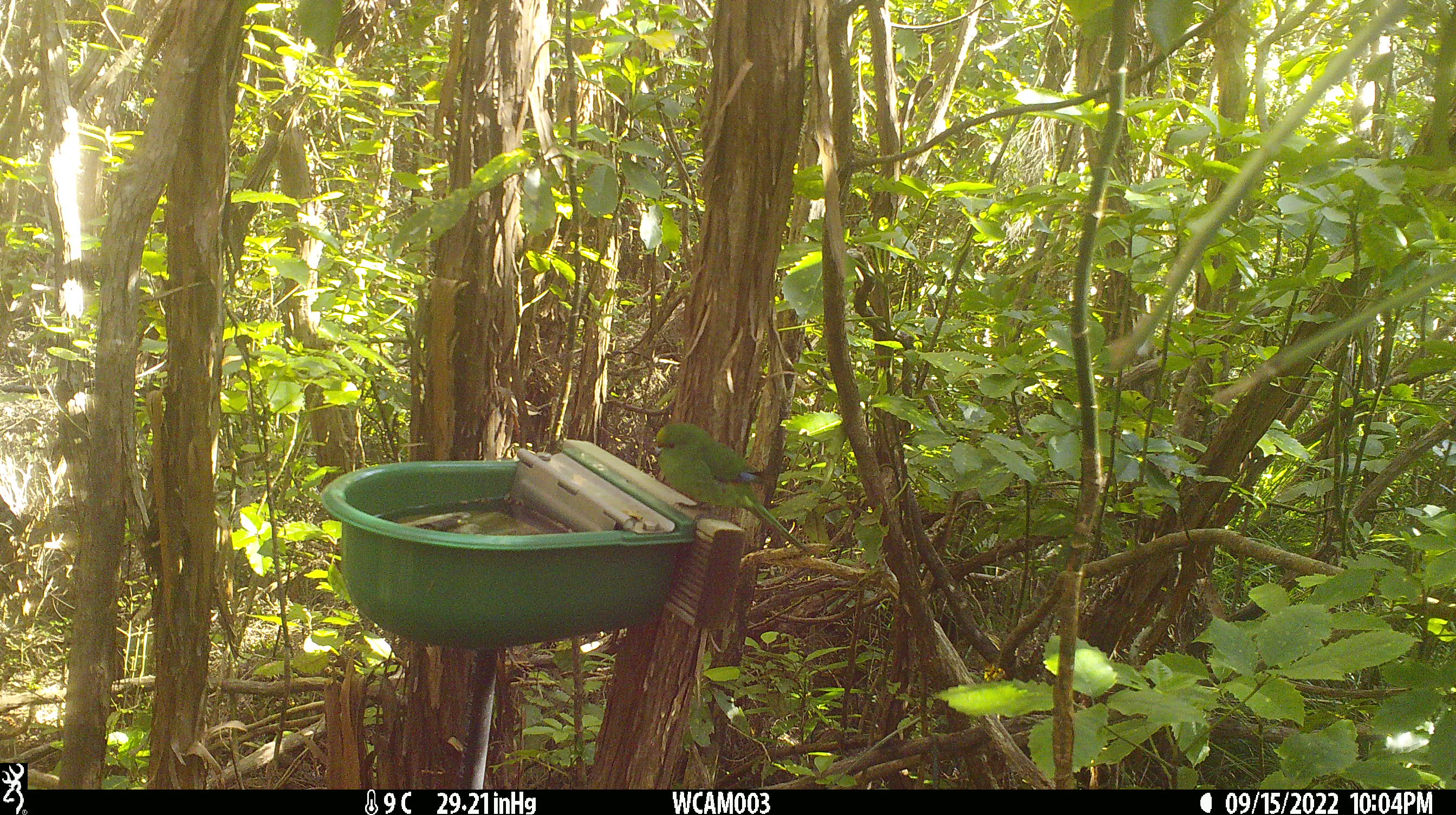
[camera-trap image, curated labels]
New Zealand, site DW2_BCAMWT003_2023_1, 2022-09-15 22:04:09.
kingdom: Animalia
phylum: Chordata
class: Aves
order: Psittaciformes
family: Psittaculidae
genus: Cyanoramphus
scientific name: Cyanoramphus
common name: parakeet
Parakeet (Cyanoramphus).